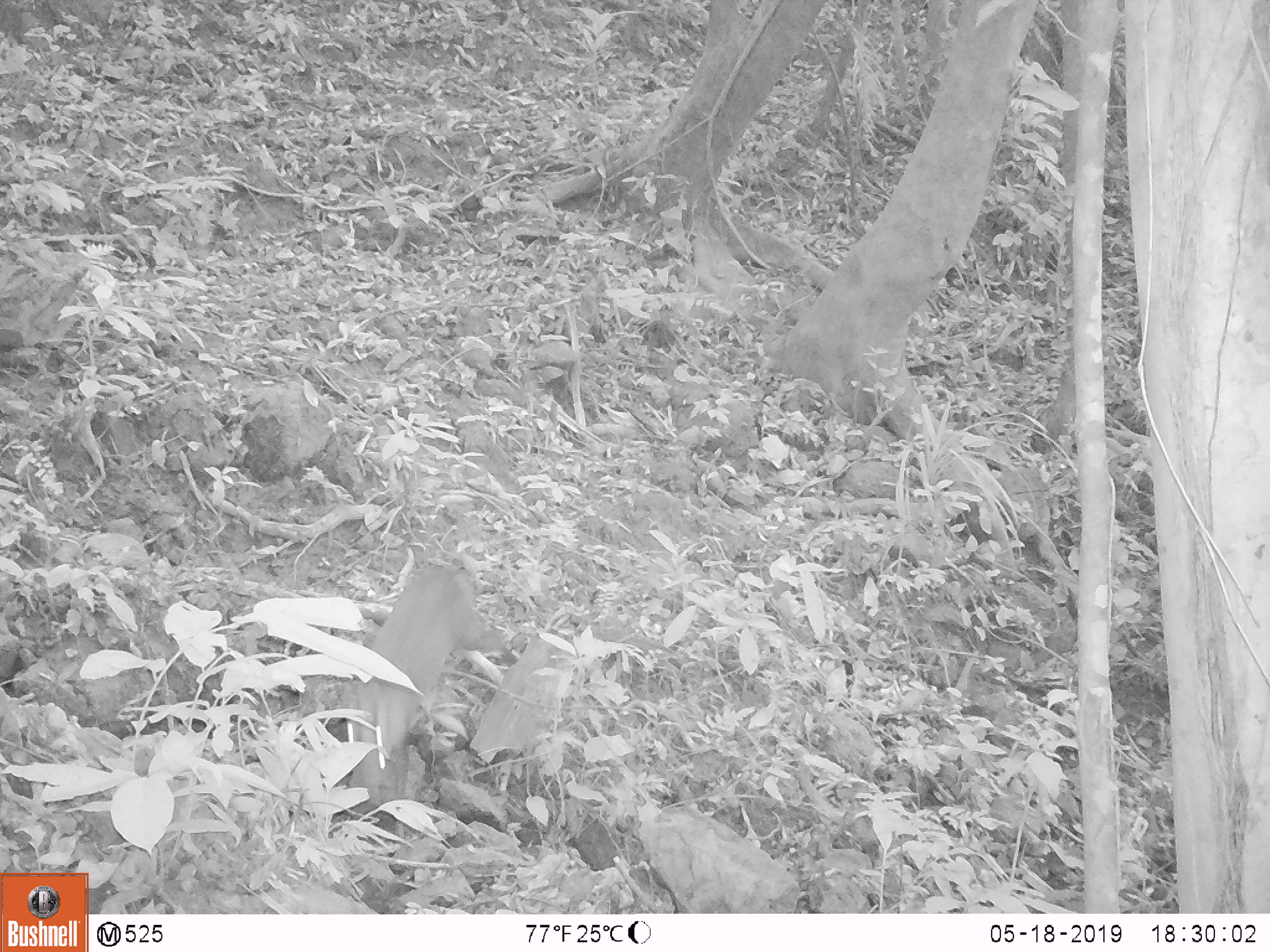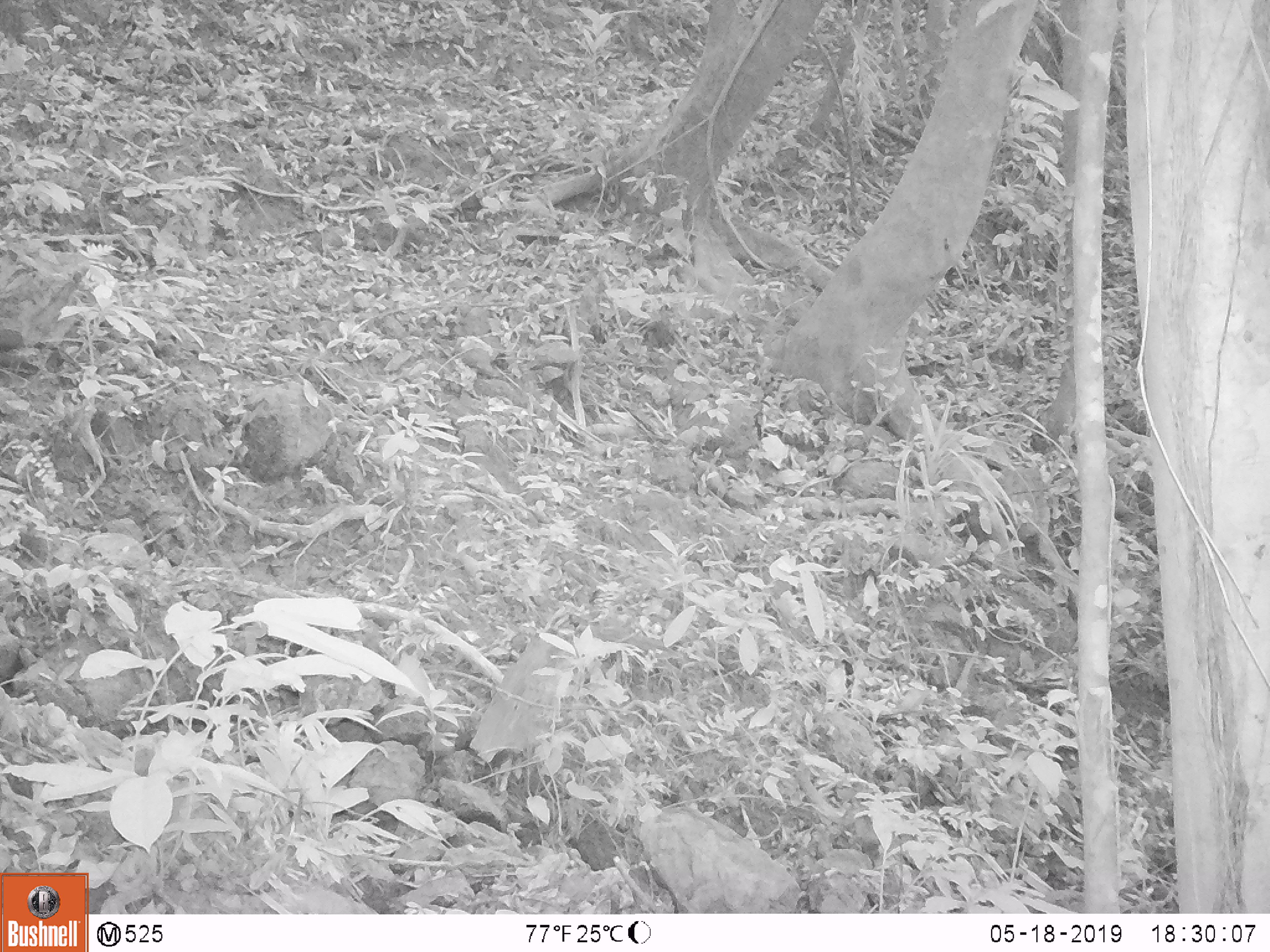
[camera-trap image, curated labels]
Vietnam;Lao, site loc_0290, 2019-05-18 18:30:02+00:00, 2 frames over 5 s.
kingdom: Animalia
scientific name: Animalia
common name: animal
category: unidentified animal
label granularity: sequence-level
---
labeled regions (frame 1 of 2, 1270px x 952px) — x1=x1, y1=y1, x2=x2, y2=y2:
unidentified animal: x1=342, y1=557, x2=506, y2=807